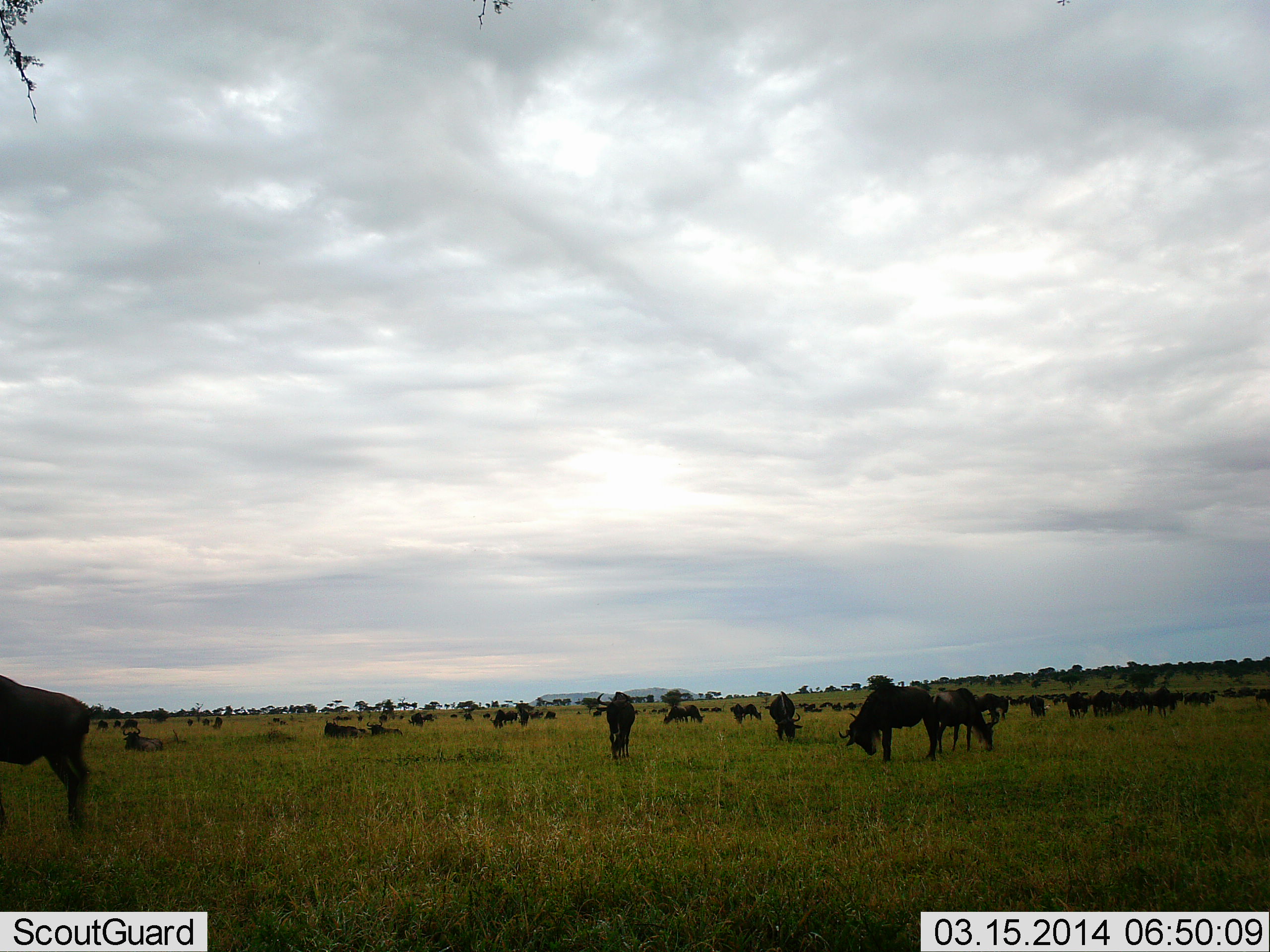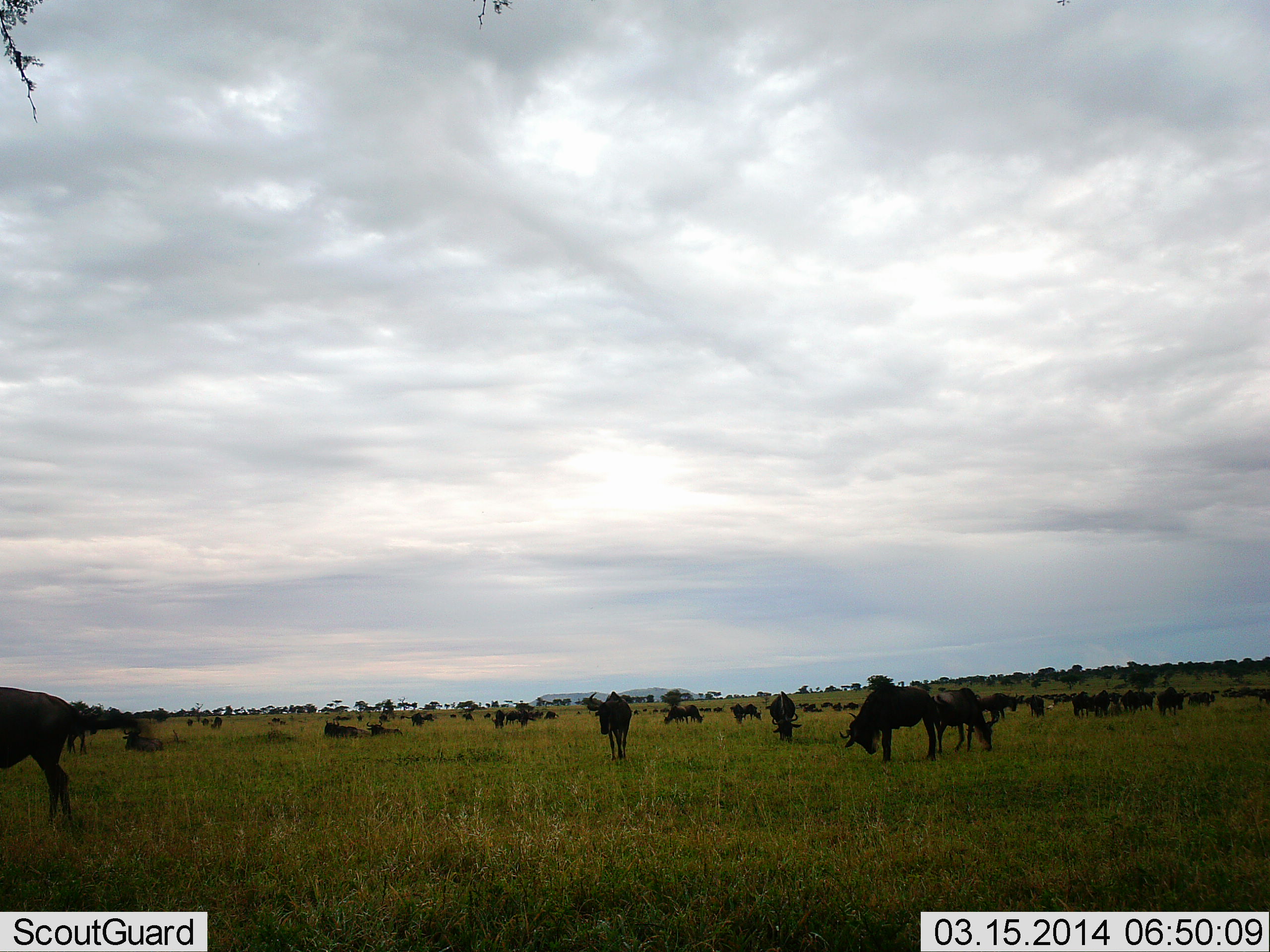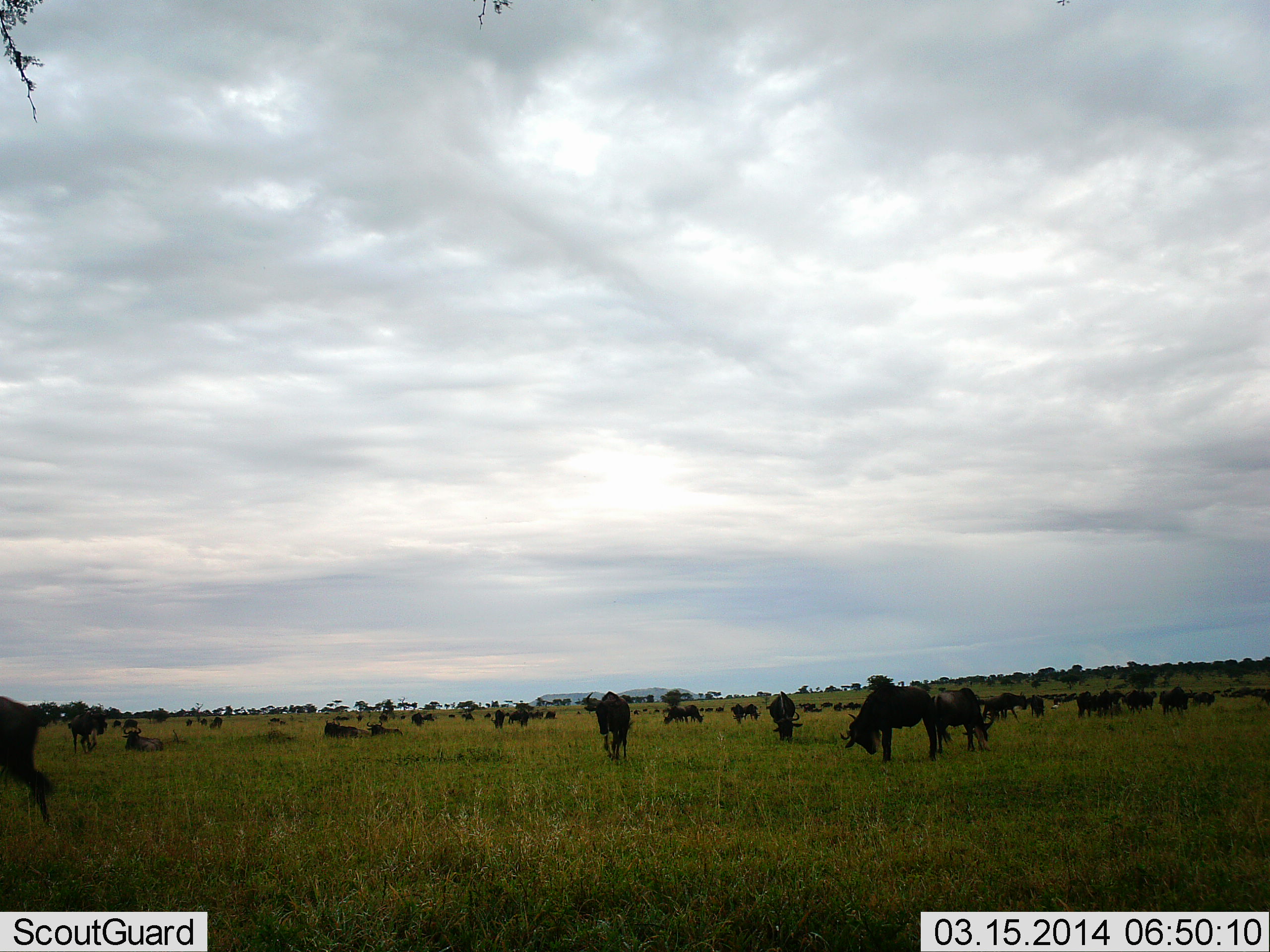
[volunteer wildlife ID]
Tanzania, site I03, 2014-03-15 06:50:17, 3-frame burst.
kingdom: Animalia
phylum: Chordata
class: Mammalia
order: Artiodactyla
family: Bovidae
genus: Connochaetes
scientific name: Connochaetes taurinus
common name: blue wildebeest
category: wildebeest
Wildebeest (blue wildebeest) (Connochaetes taurinus), count 51+. Behavior (volunteer vote fractions): standing 70%, resting 30%, moving 70%, interacting 10%. Young present (vote fraction): 0%. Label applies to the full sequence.